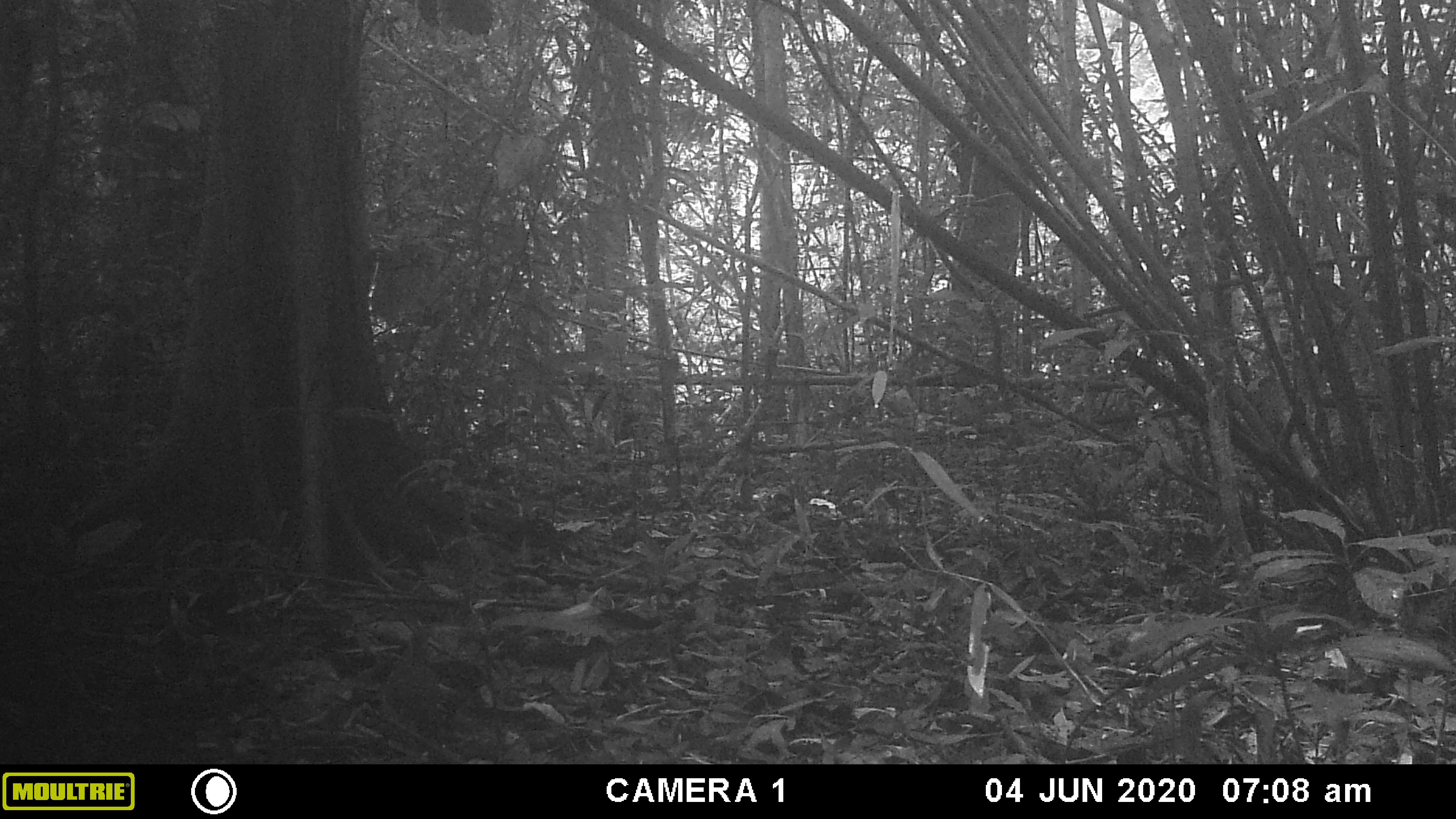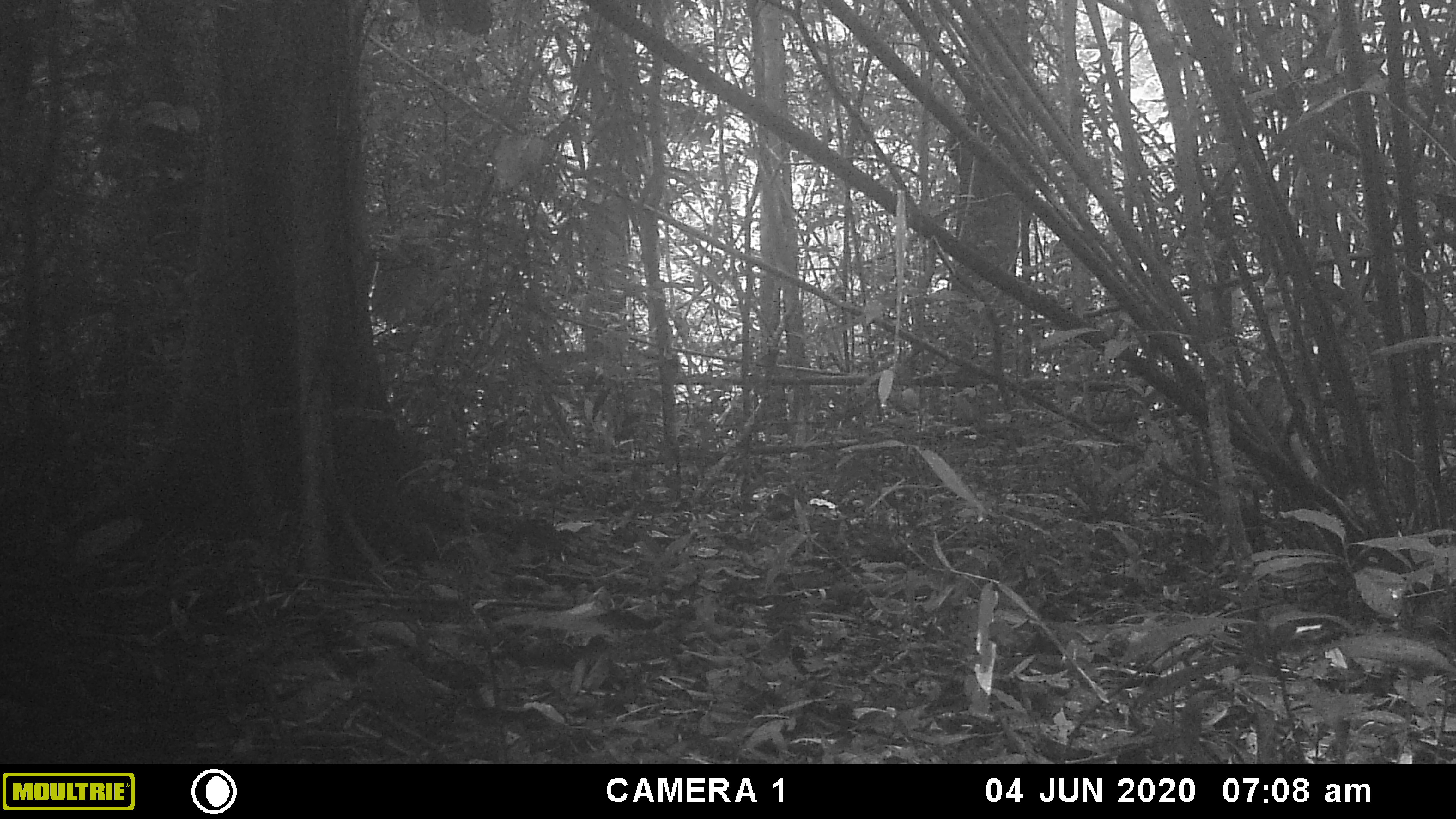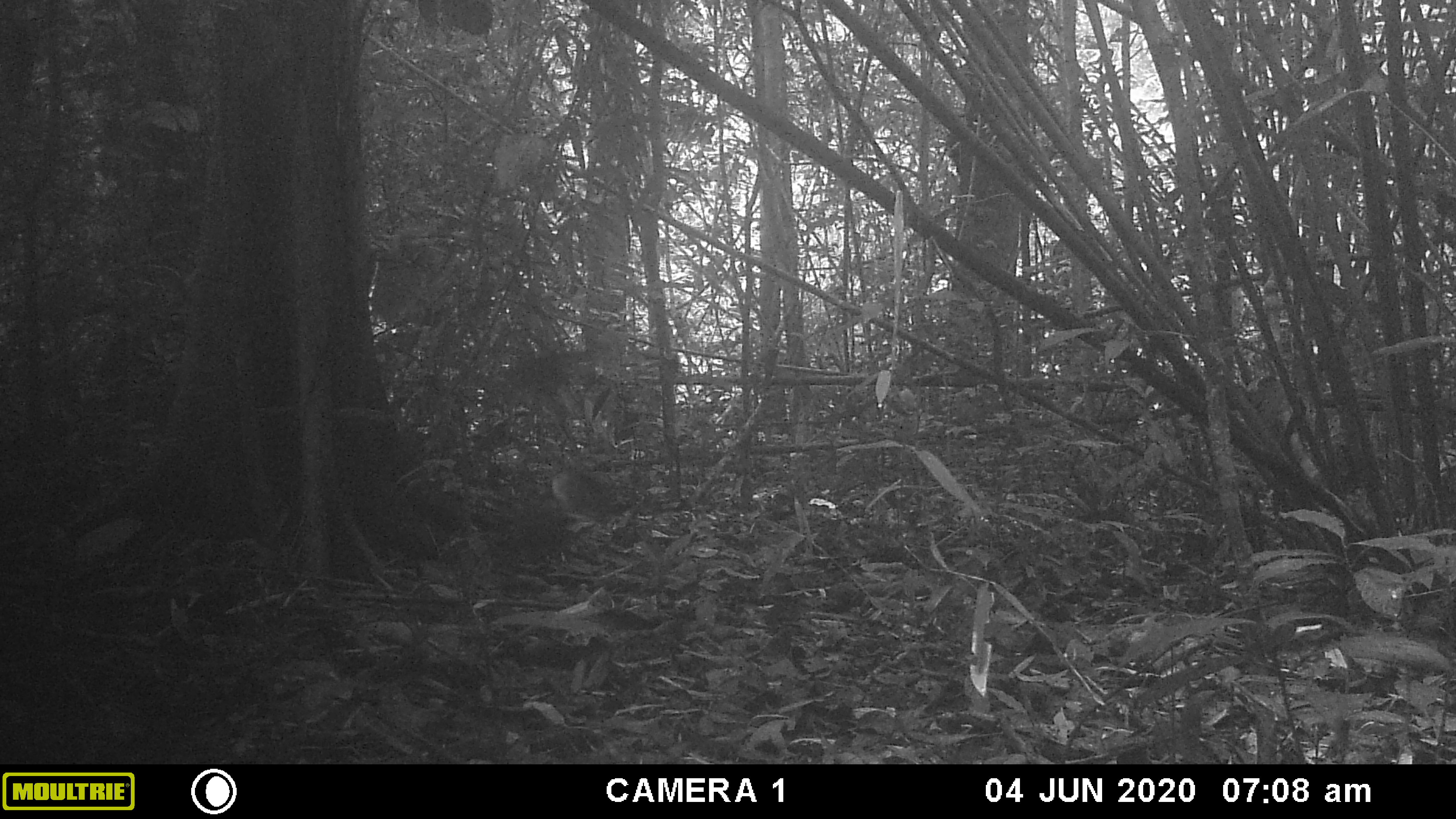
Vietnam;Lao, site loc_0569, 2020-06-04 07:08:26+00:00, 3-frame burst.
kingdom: Animalia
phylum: Chordata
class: Aves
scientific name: Aves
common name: bird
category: unidentified bird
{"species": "unidentified bird (bird) (Aves)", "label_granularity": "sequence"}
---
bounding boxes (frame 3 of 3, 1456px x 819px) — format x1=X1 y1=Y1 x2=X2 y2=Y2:
unidentified bird: x1=550 y1=467 x2=626 y2=522